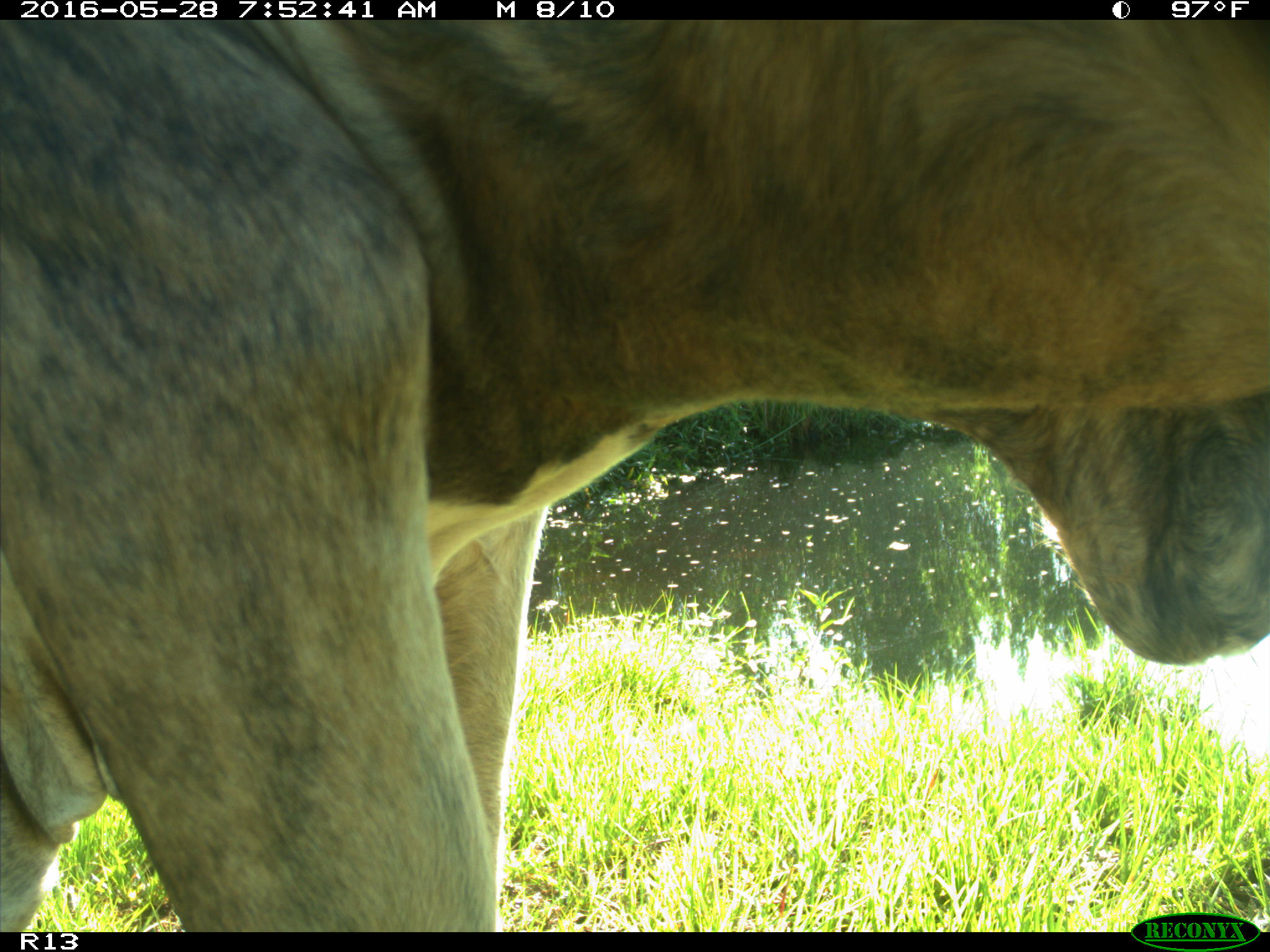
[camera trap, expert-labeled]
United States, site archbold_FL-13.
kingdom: Animalia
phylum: Chordata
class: Mammalia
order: Artiodactyla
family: Bovidae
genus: Bos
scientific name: Bos taurus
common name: domestic cow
Bos taurus (domestic cow).